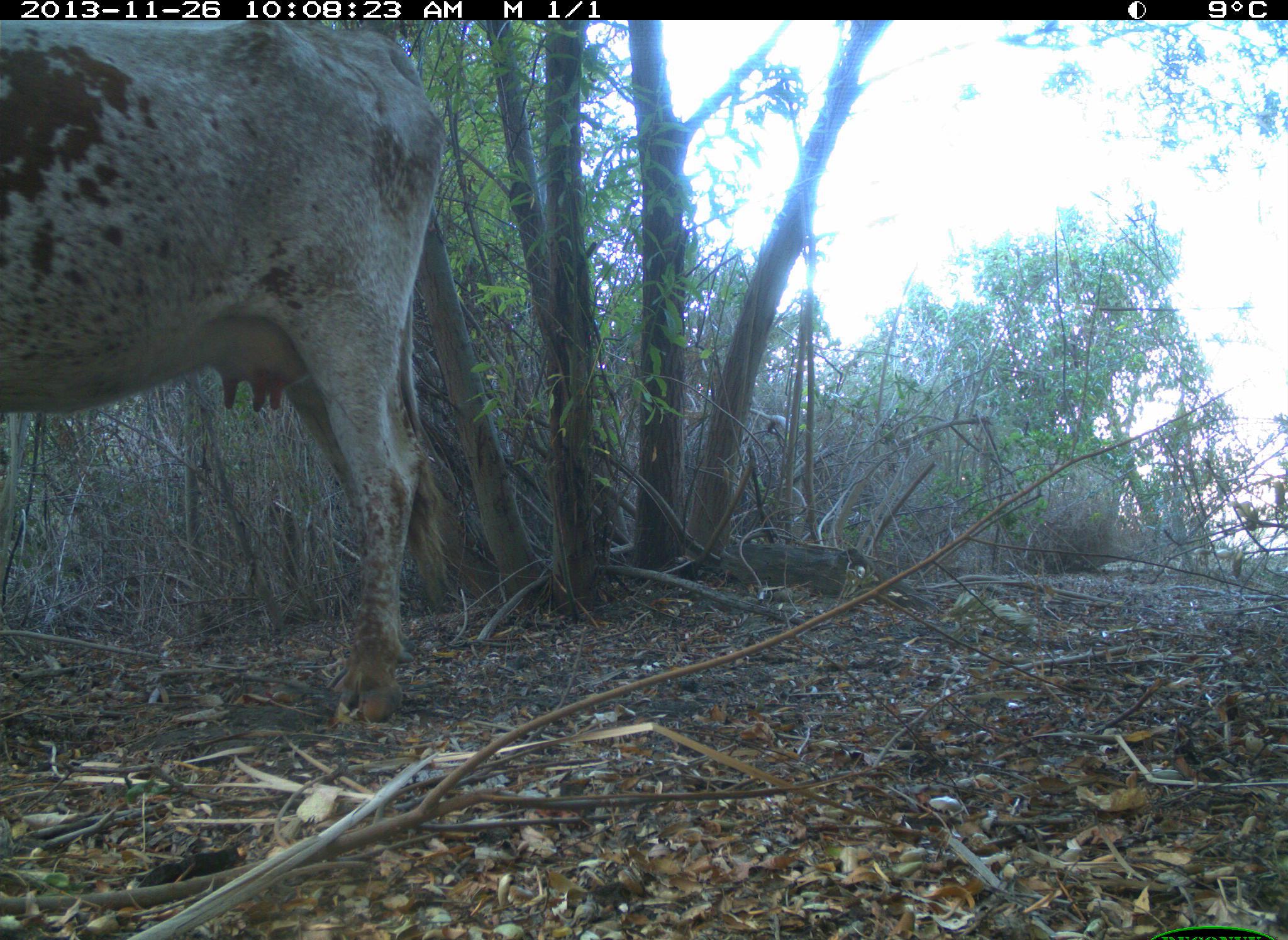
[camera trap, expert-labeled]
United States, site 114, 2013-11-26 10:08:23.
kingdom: Animalia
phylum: Chordata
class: Mammalia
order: Artiodactyla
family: Bovidae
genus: Bos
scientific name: Bos taurus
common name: cow